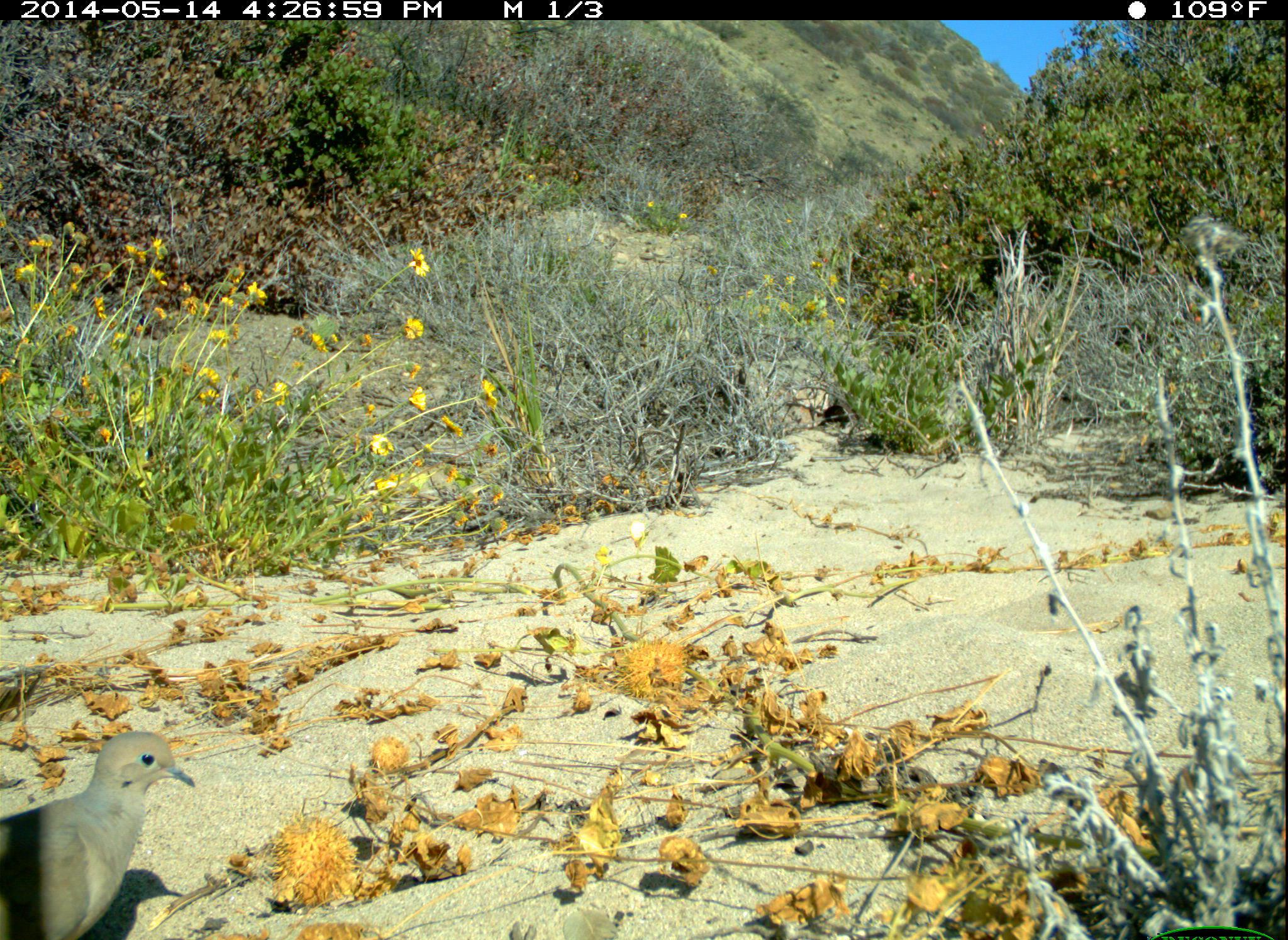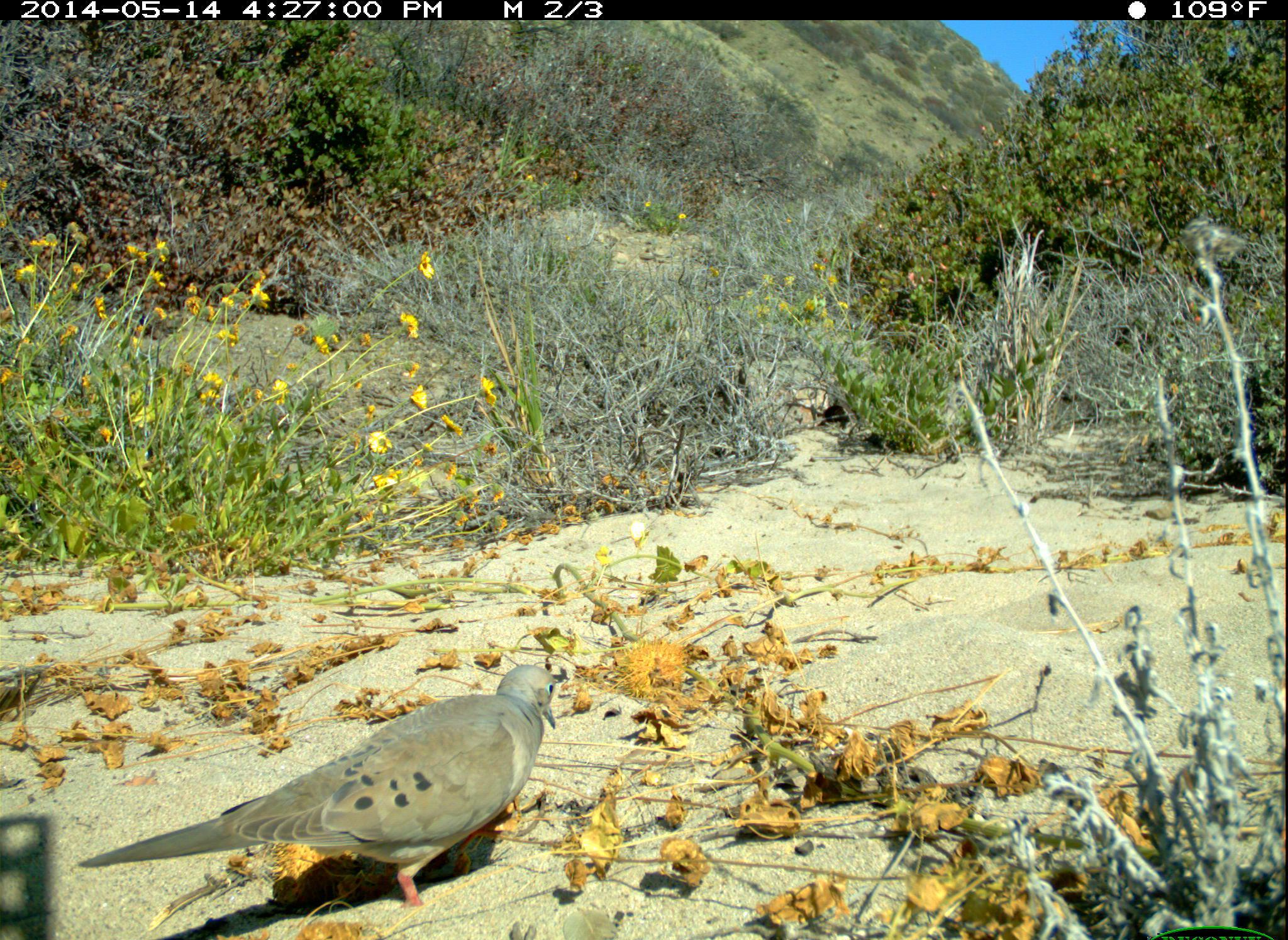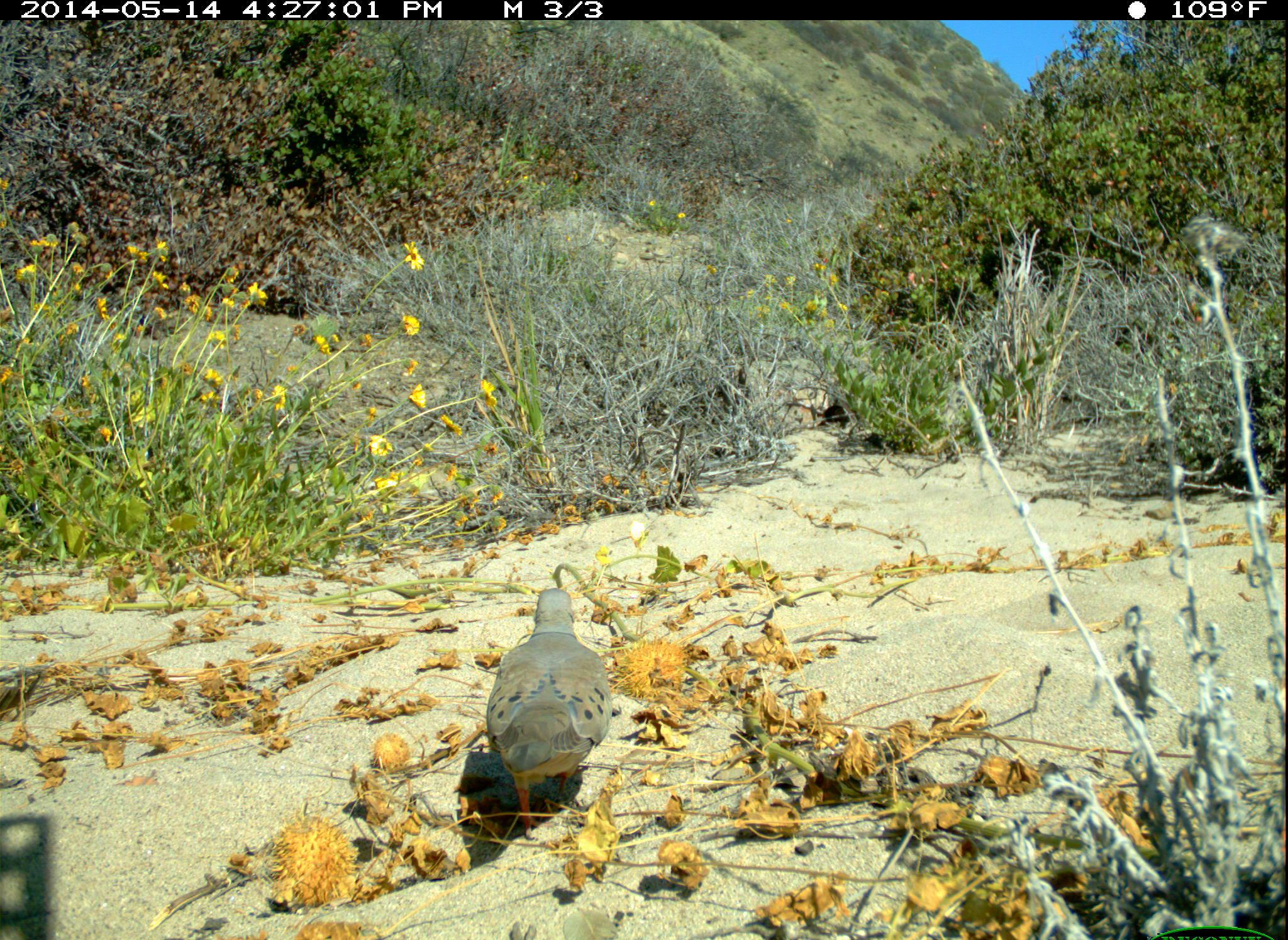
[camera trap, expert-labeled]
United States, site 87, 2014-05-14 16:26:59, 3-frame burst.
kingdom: Animalia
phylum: Chordata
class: Aves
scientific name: Aves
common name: bird